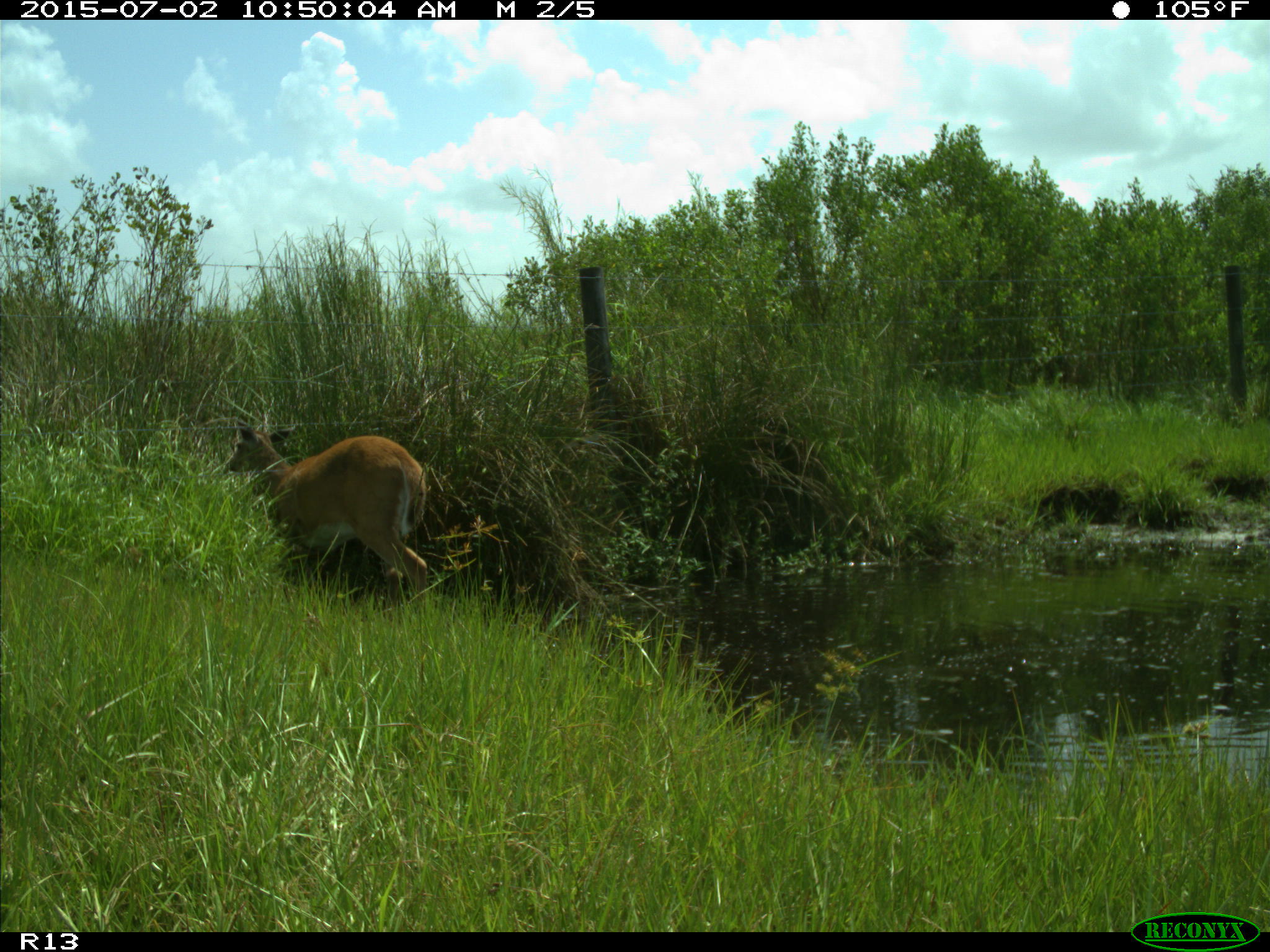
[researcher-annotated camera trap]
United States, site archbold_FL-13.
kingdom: Animalia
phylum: Chordata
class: Mammalia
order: Artiodactyla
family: Cervidae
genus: Odocoileus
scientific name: Odocoileus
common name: deer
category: unidentified deer